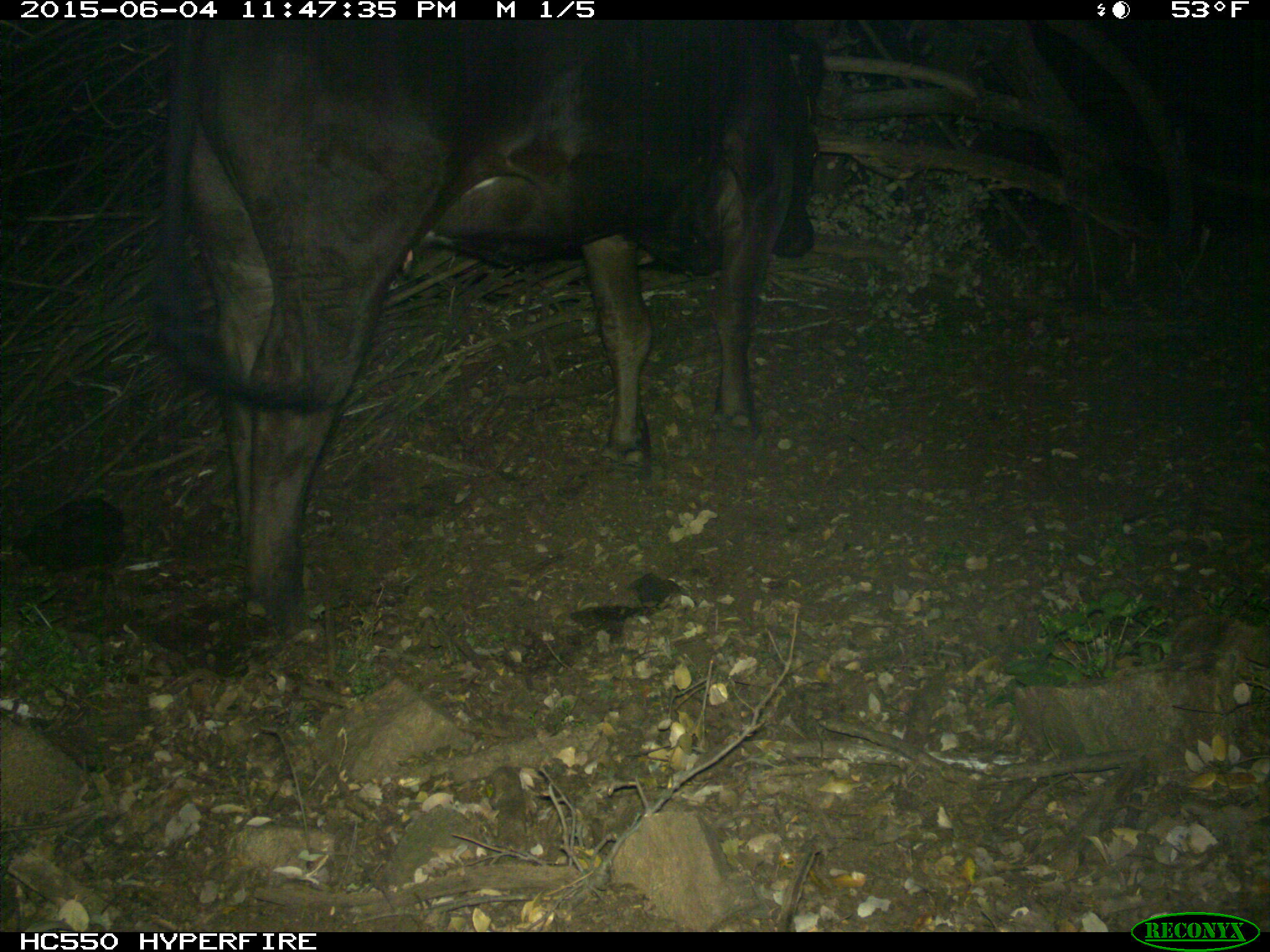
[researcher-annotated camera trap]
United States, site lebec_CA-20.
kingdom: Animalia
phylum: Chordata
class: Mammalia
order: Artiodactyla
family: Bovidae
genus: Bos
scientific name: Bos taurus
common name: domestic cow